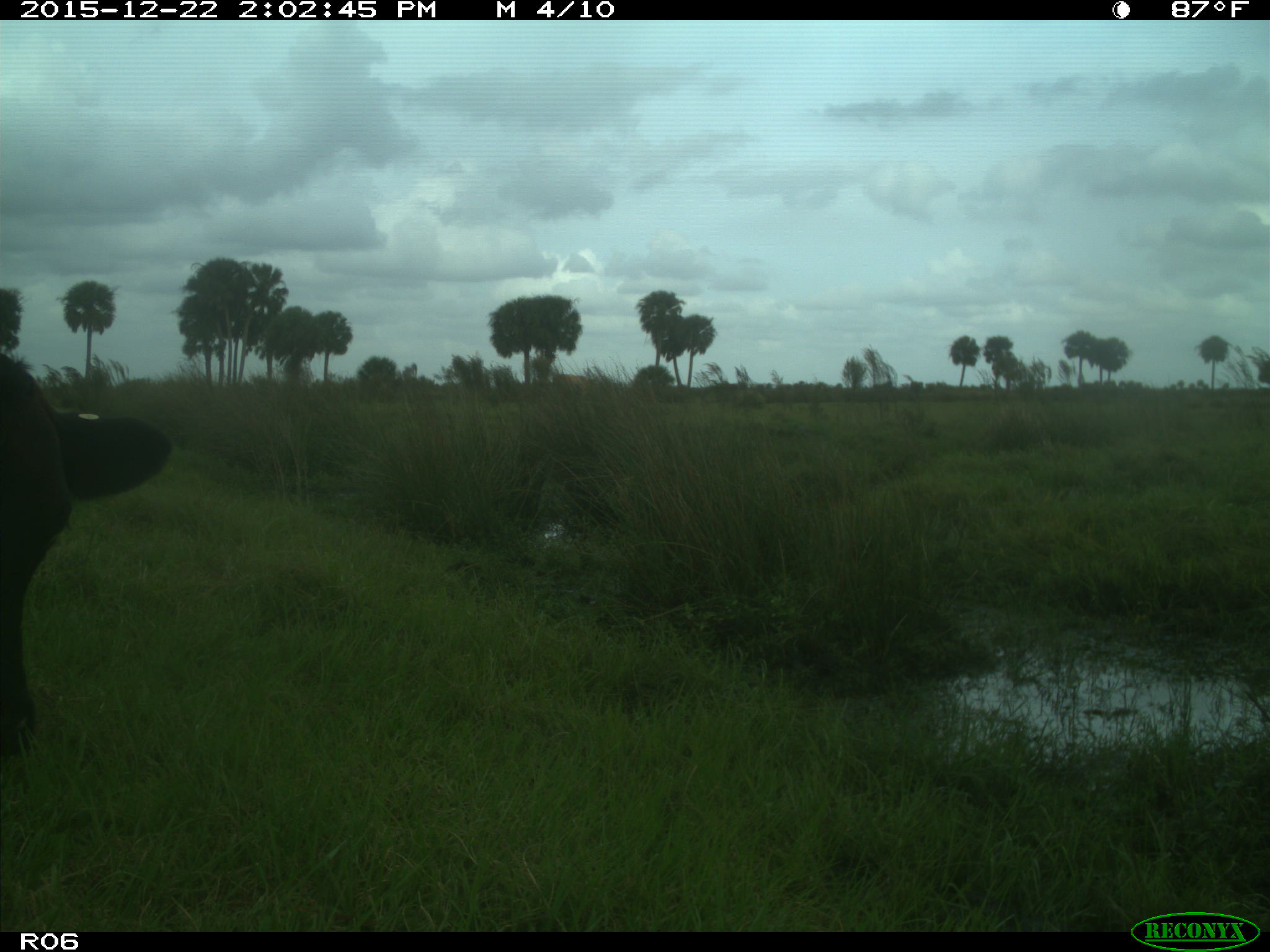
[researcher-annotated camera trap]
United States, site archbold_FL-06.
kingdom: Animalia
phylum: Chordata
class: Mammalia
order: Artiodactyla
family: Bovidae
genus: Bos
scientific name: Bos taurus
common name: domestic cow